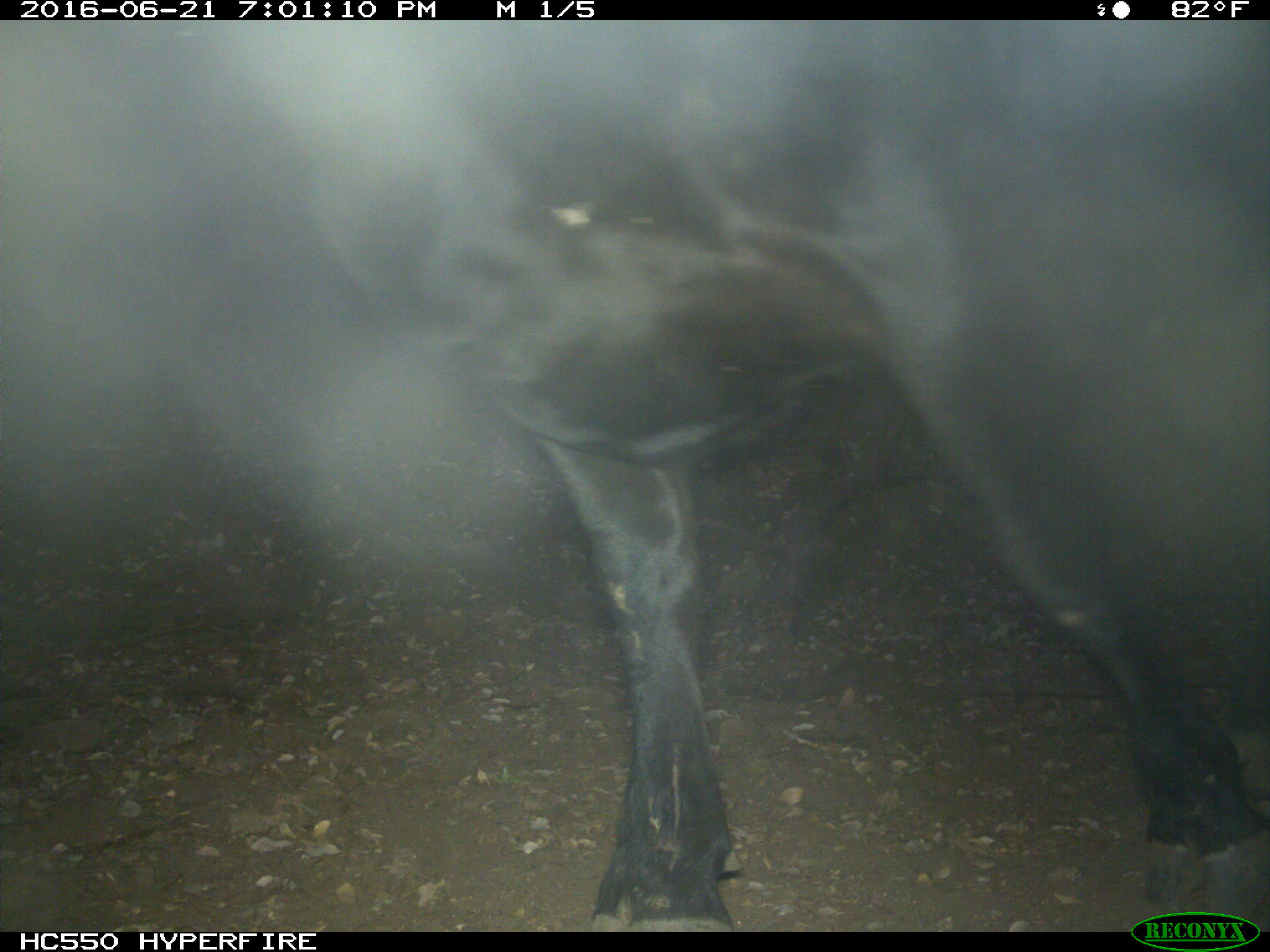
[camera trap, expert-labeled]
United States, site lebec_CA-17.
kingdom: Animalia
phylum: Chordata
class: Mammalia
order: Artiodactyla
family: Bovidae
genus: Bos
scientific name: Bos taurus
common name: domestic cow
Bos taurus (domestic cow).